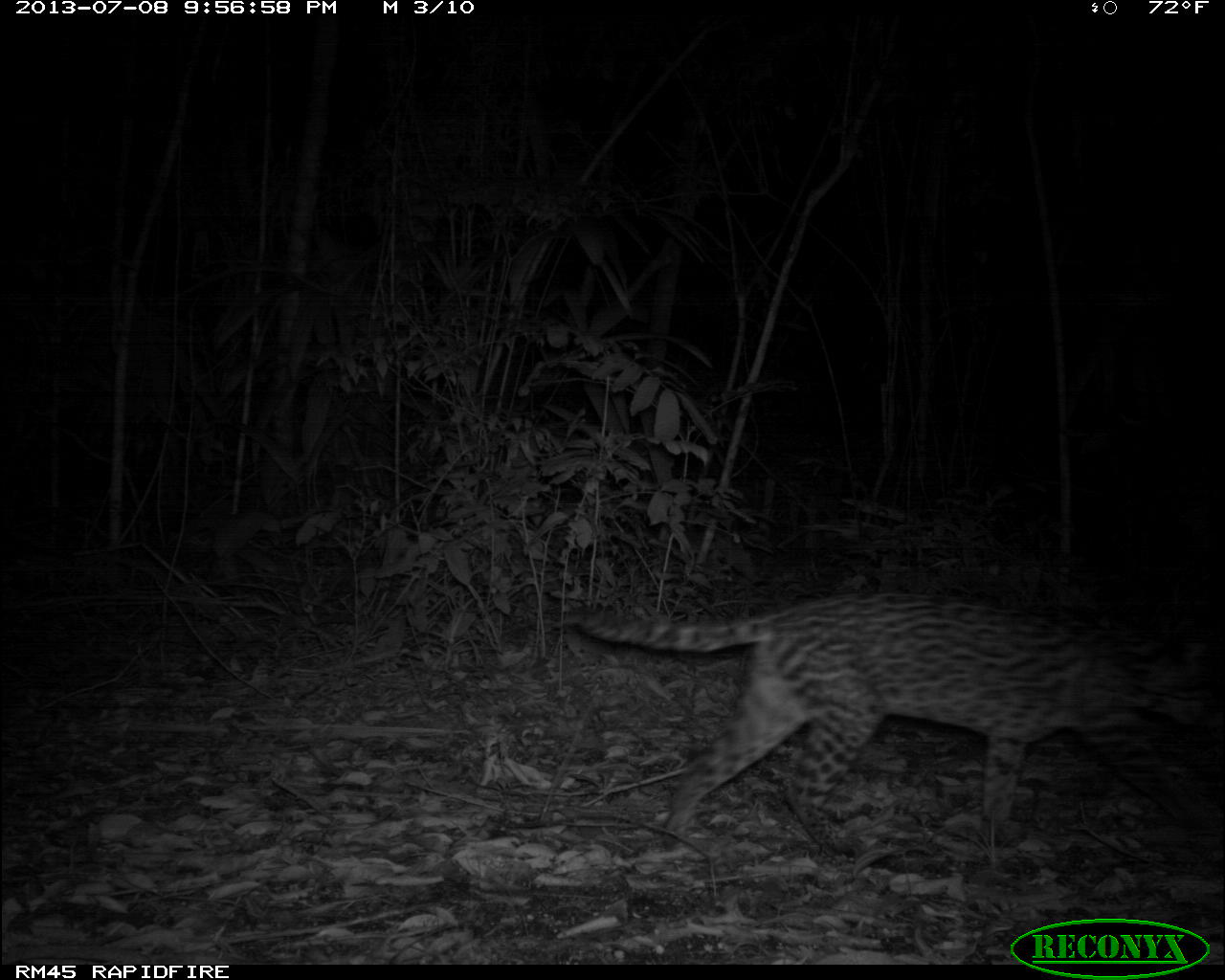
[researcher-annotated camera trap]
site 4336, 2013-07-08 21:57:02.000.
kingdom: Animalia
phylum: Chordata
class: Mammalia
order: Carnivora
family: Felidae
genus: Leopardus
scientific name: Leopardus pardalis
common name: ocelot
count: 1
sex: female